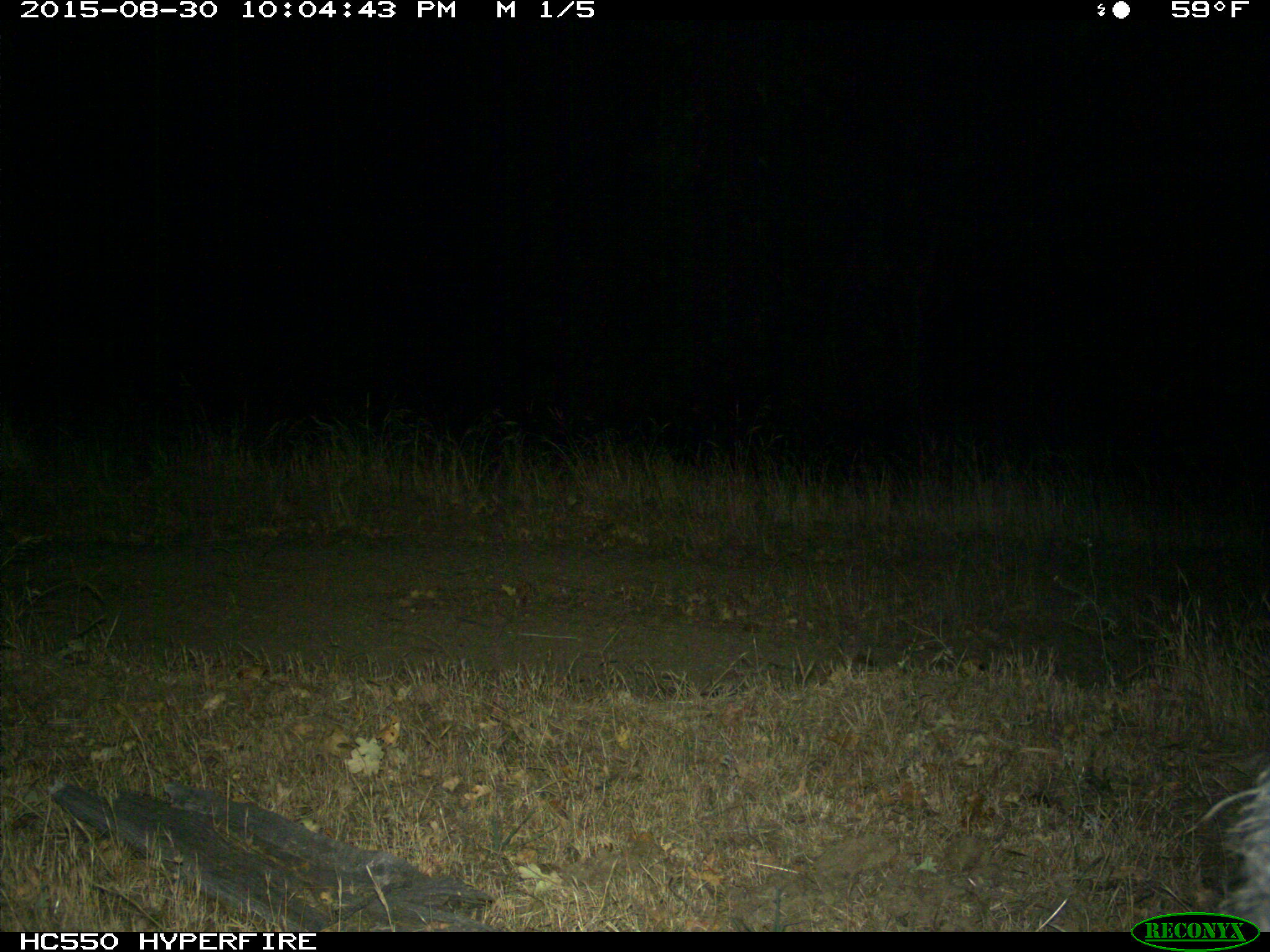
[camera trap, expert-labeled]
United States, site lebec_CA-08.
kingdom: Animalia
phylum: Chordata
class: Mammalia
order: Artiodactyla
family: Suidae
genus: Sus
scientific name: Sus scrofa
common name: wild boar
Sus scrofa (wild boar).